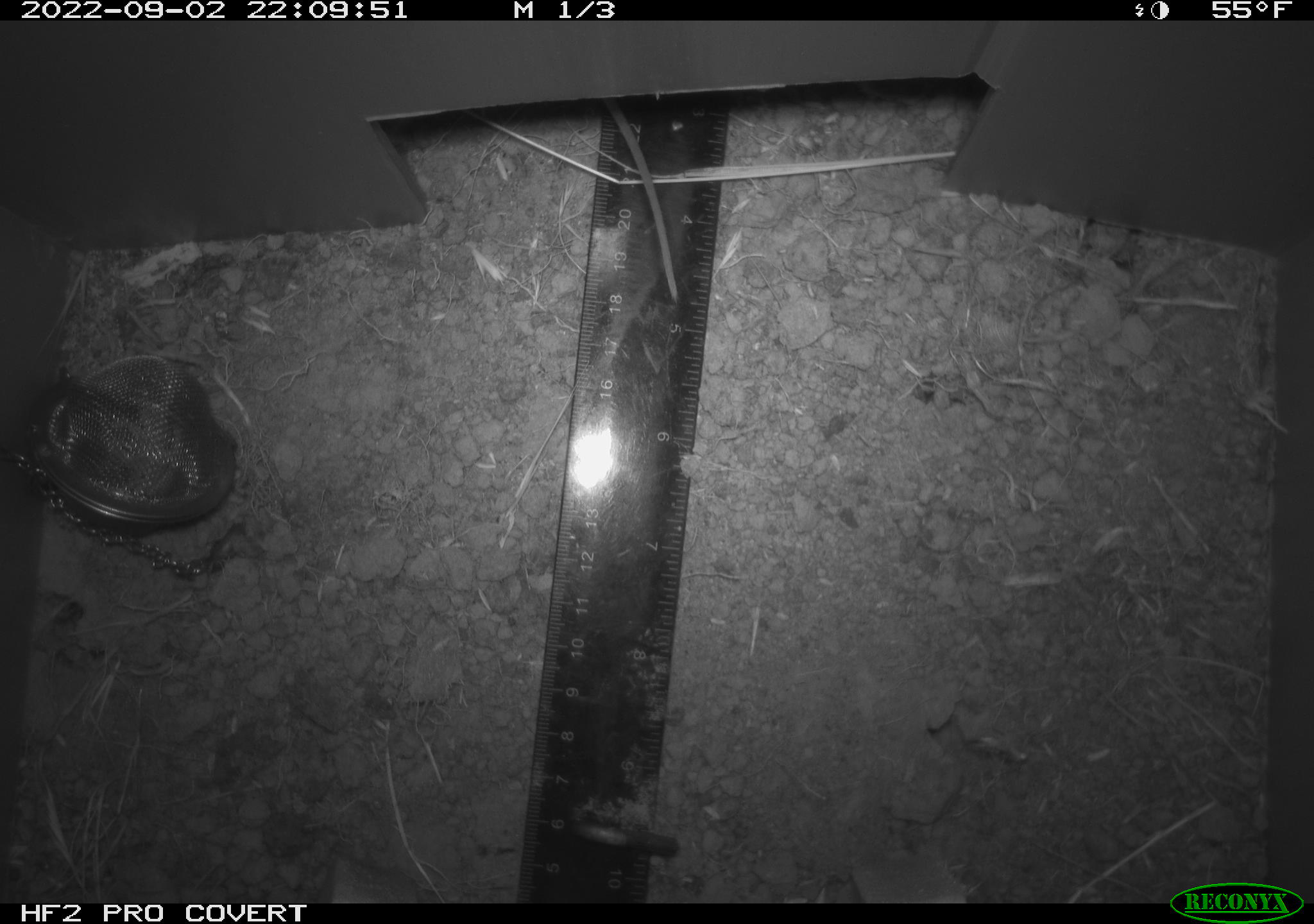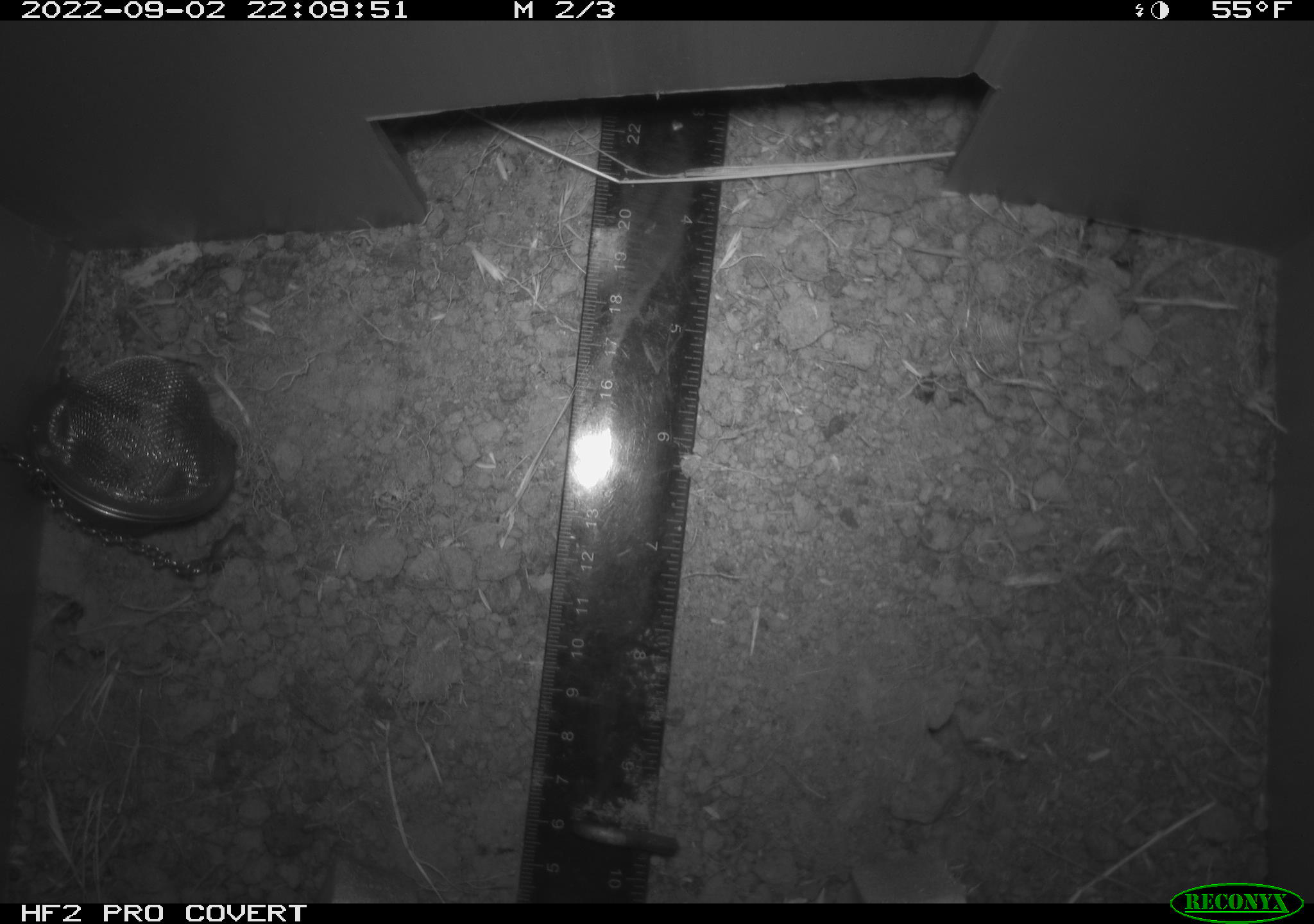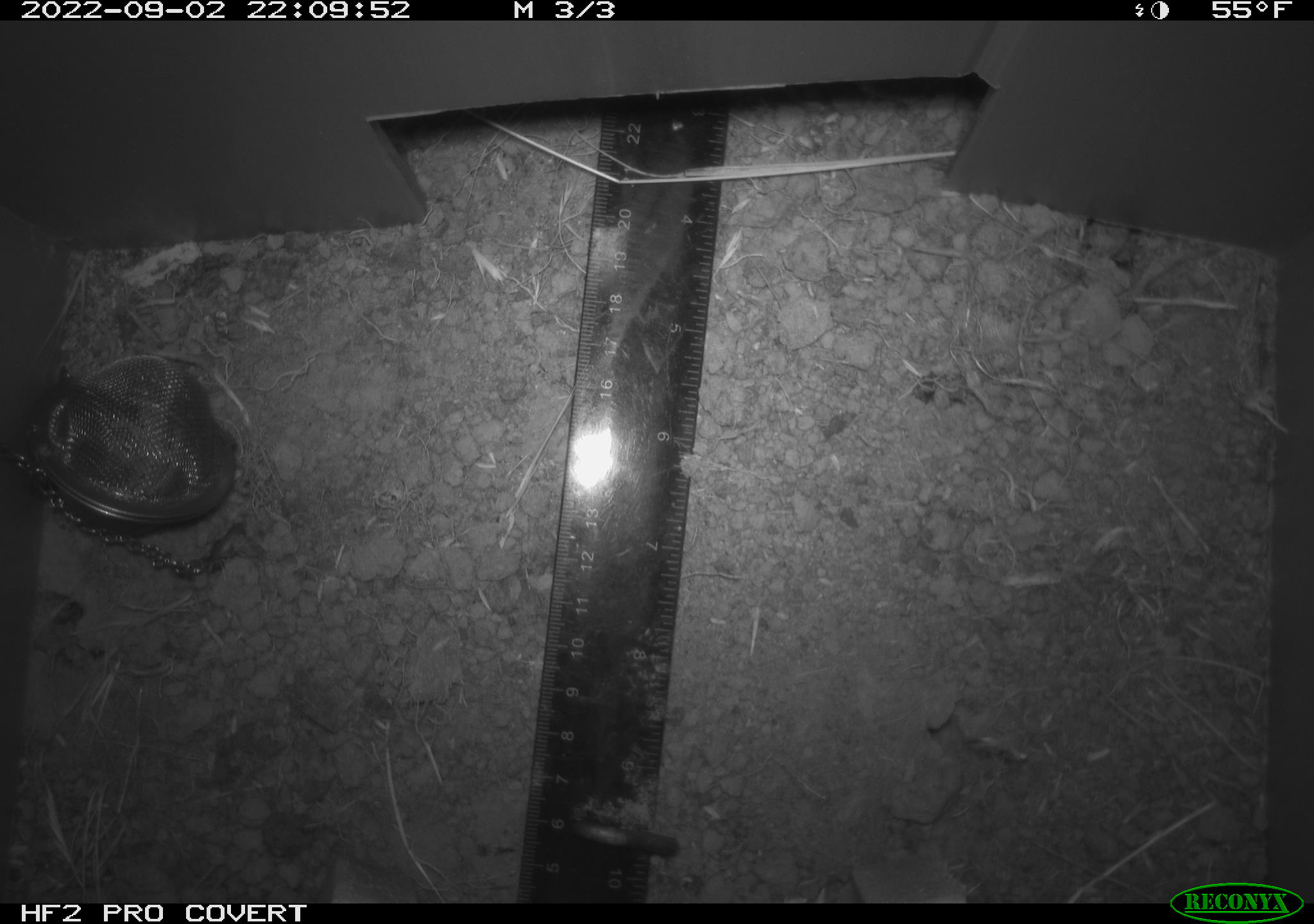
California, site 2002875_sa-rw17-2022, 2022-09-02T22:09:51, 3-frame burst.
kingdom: Animalia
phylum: Chordata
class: Mammalia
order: Rodentia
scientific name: Rodentia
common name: mouse species